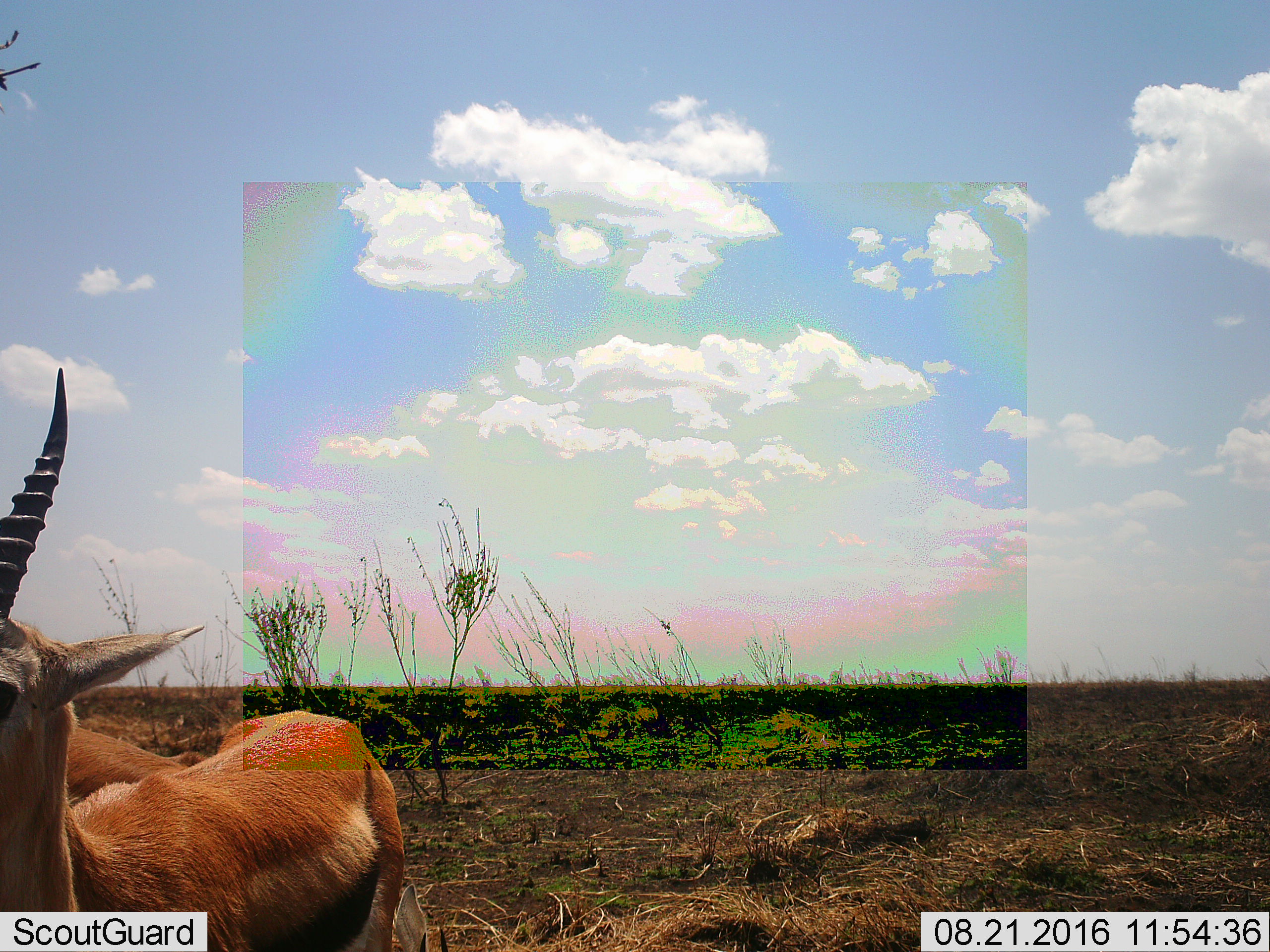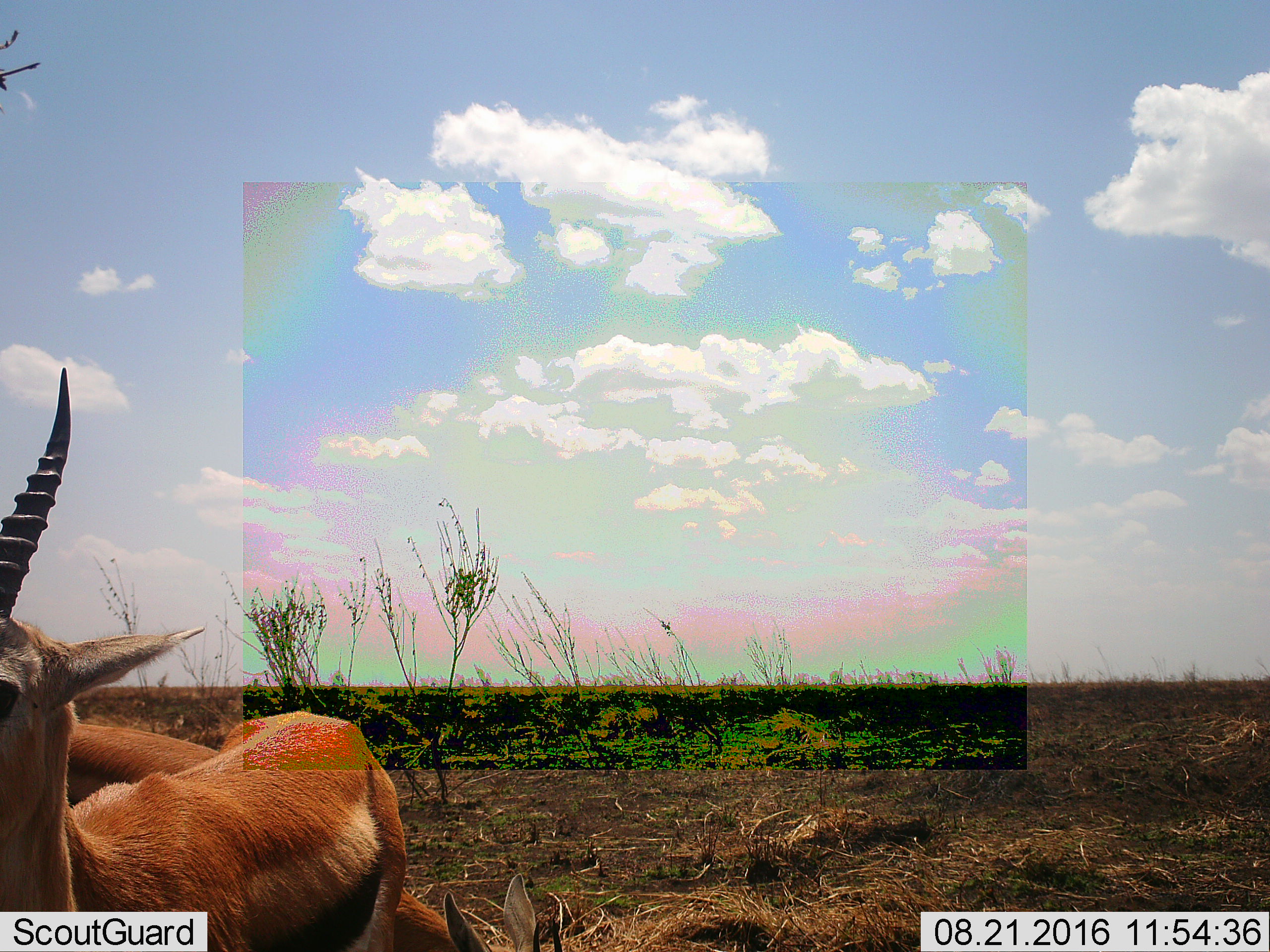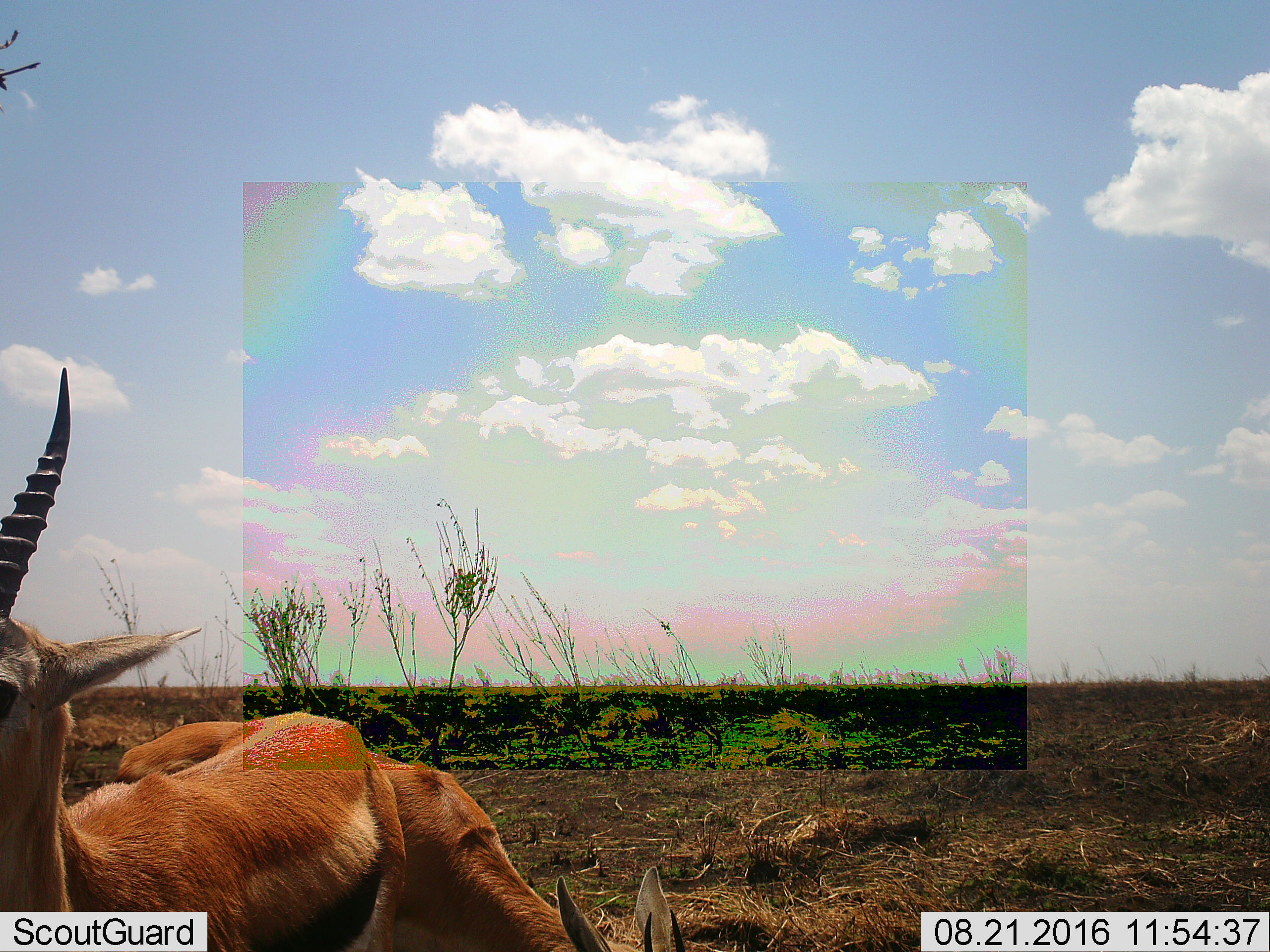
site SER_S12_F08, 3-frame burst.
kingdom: Animalia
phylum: Chordata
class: Mammalia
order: Artiodactyla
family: Bovidae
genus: Eudorcas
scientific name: Eudorcas thomsonii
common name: thomson's gazelle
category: gazellethomsons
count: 2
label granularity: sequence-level